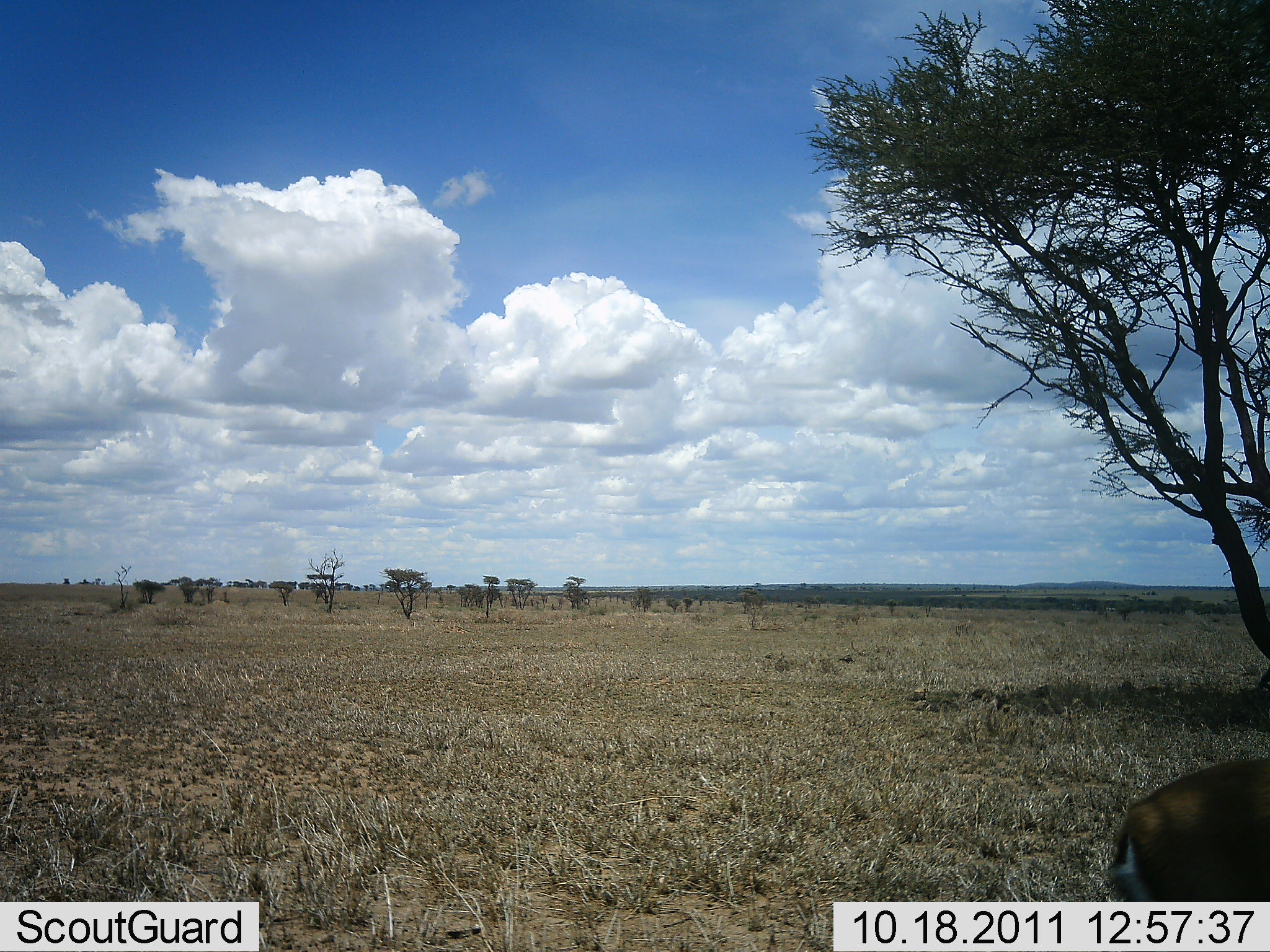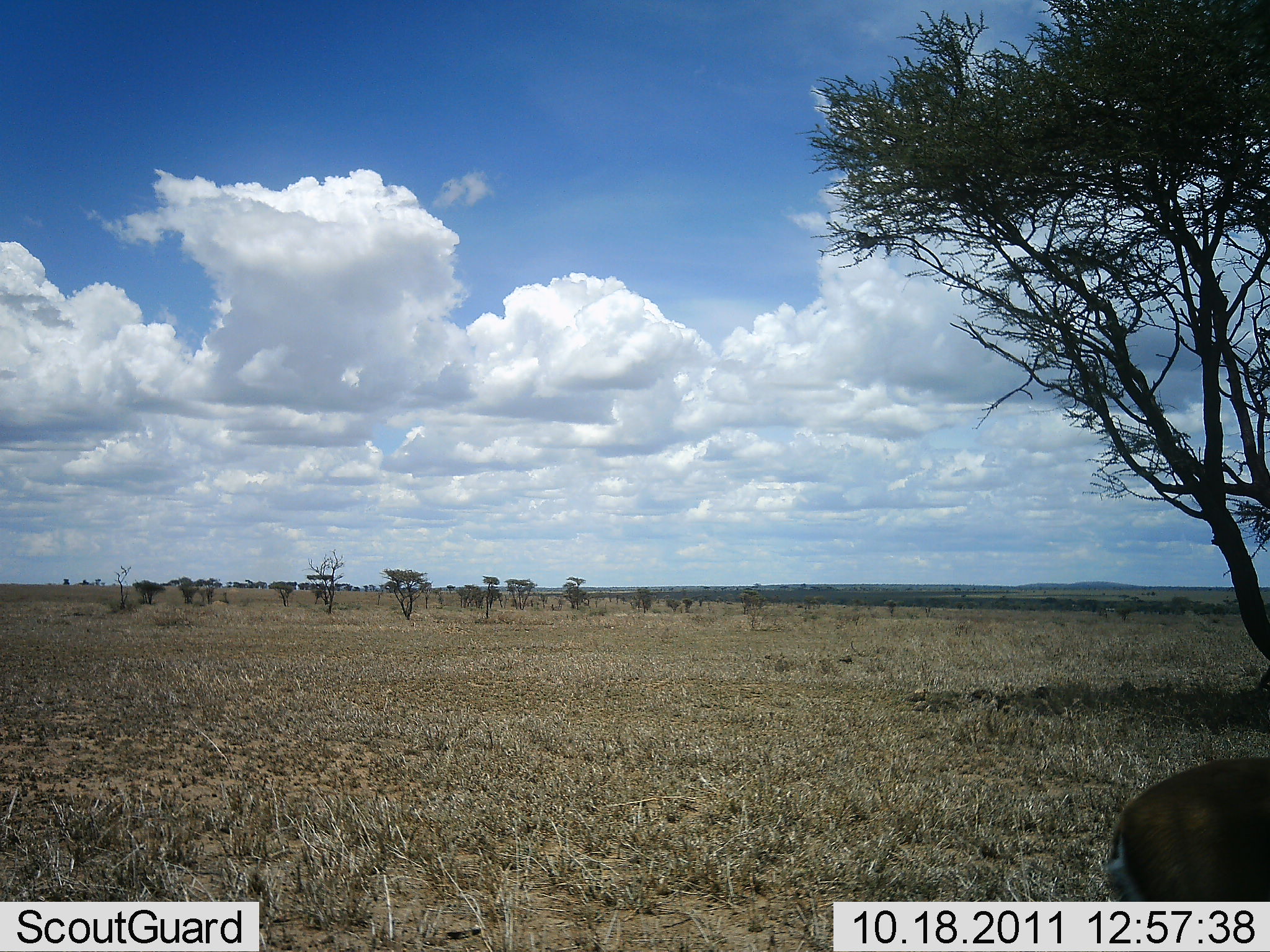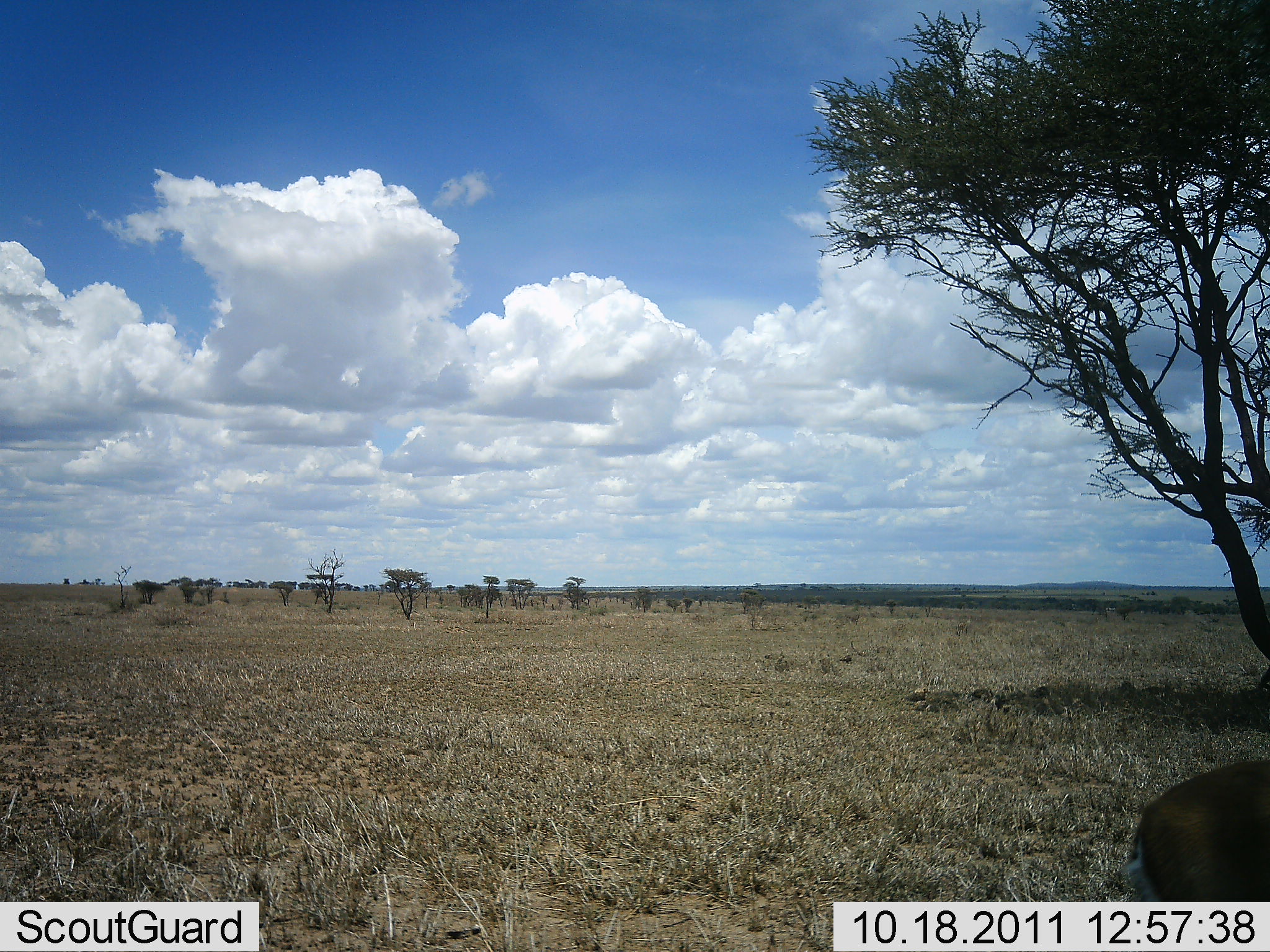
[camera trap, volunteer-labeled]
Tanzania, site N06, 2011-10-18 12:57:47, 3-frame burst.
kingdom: Animalia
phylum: Chordata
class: Mammalia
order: Artiodactyla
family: Bovidae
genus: Eudorcas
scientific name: Eudorcas thomsonii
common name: thomson's gazelle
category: gazellethomsons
Gazellethomsons (thomson's gazelle) (Eudorcas thomsonii), count 1. Behavior (volunteer vote fractions): standing 62%, resting 25%, moving 12%, interacting 0%. Young present (vote fraction): 0%. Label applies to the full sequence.